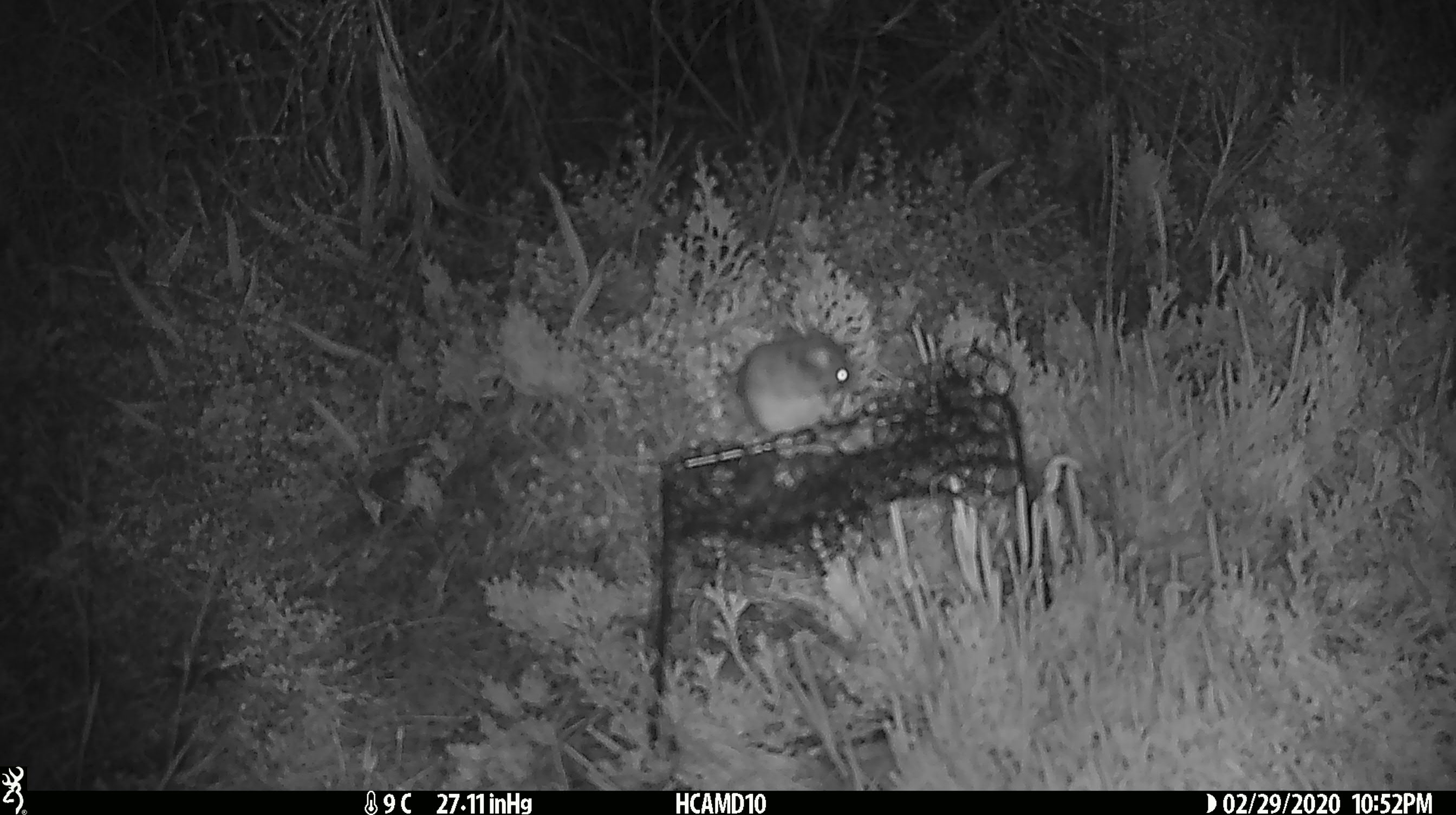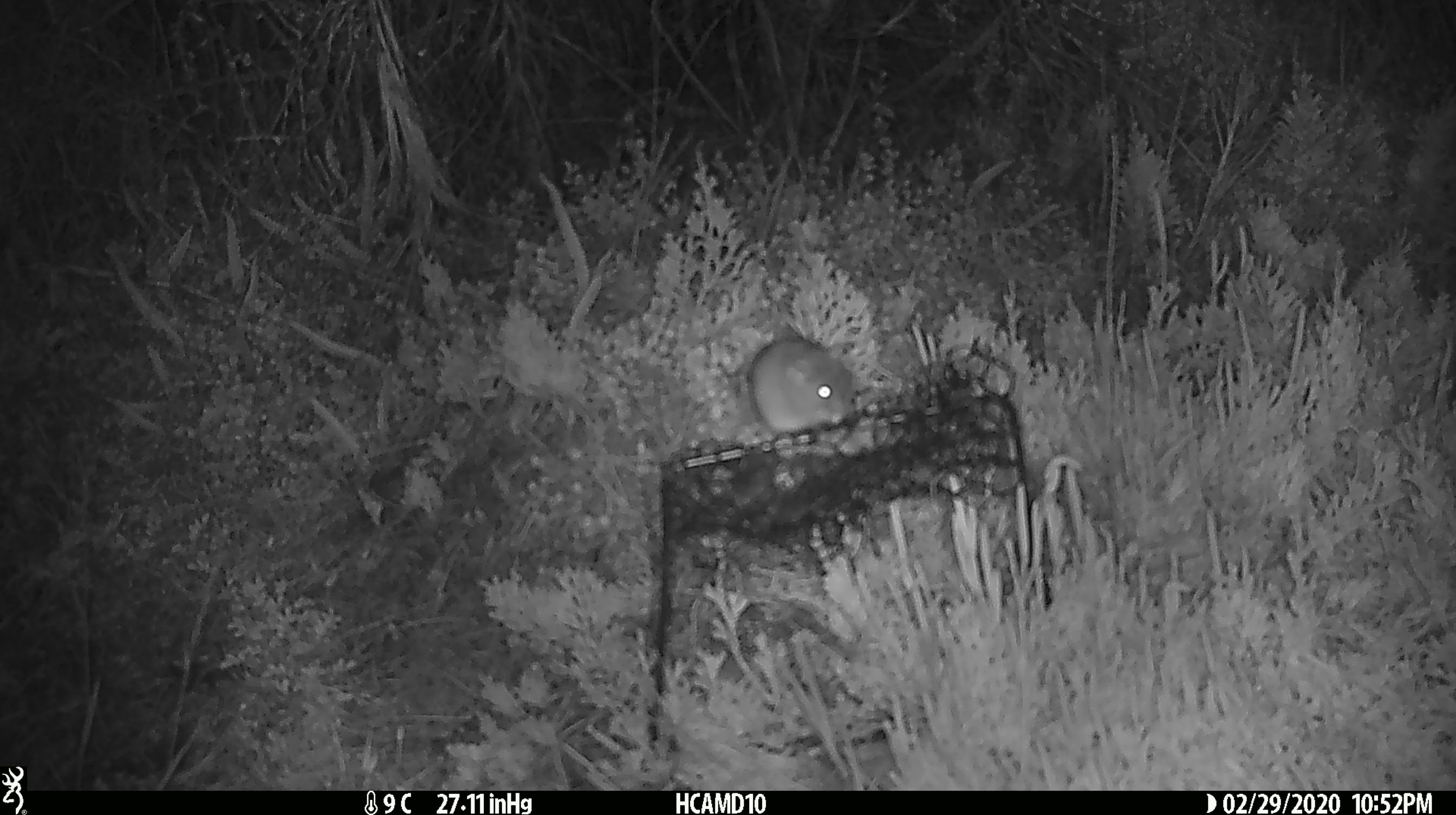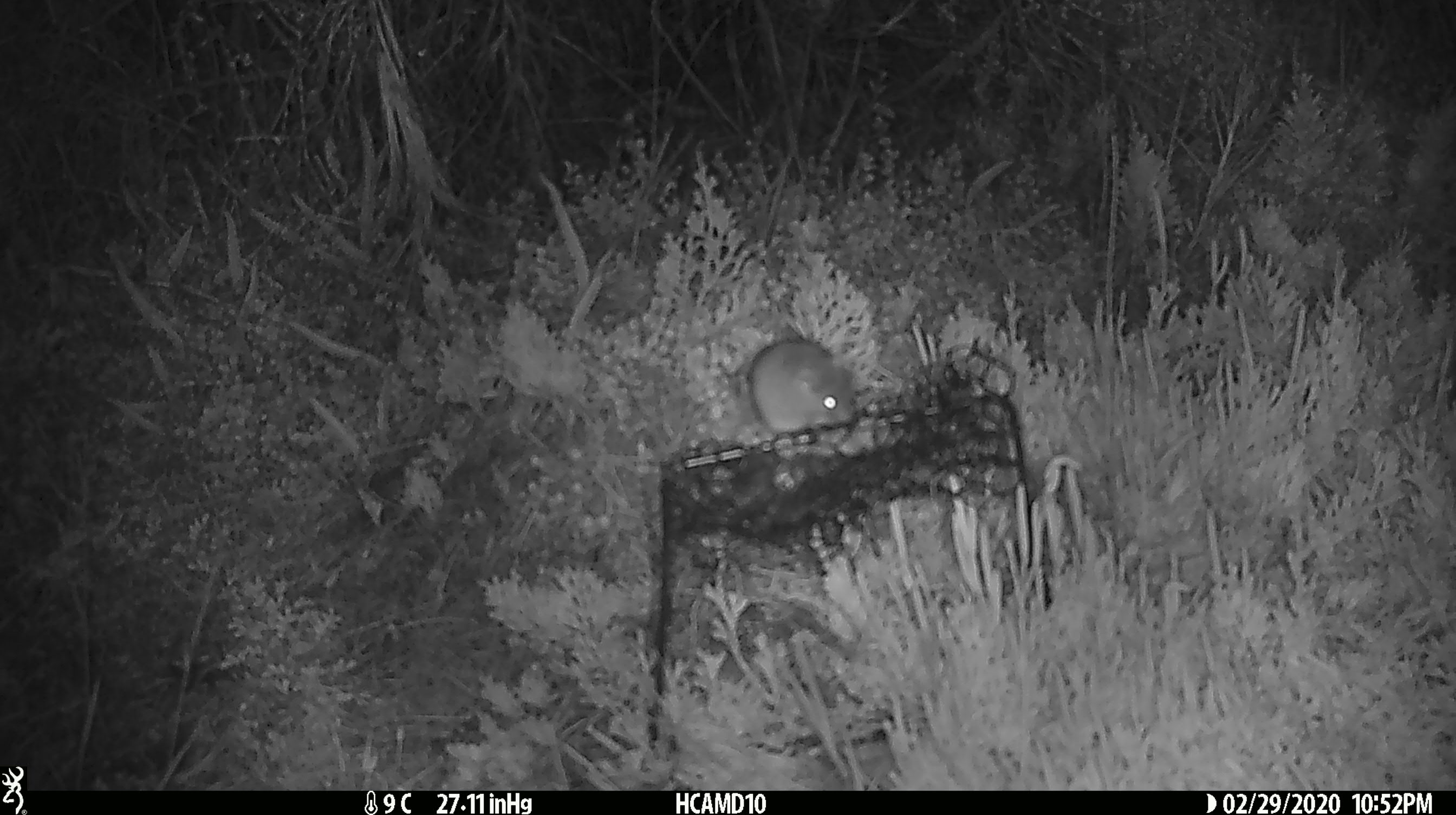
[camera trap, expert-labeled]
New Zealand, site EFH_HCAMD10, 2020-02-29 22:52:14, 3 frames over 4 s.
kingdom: Animalia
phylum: Chordata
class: Mammalia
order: Rodentia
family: Muridae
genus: Mus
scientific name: Mus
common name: mouse